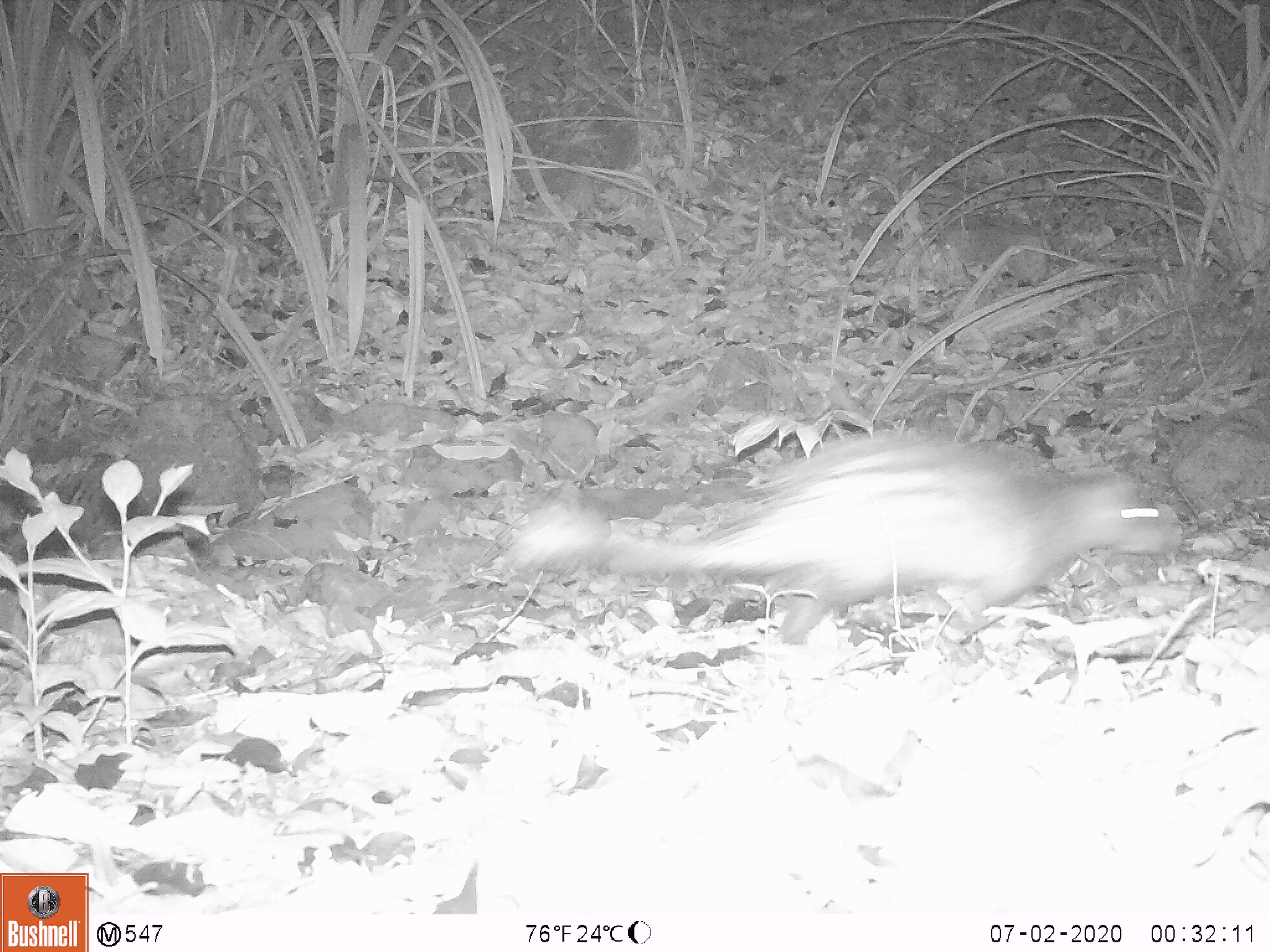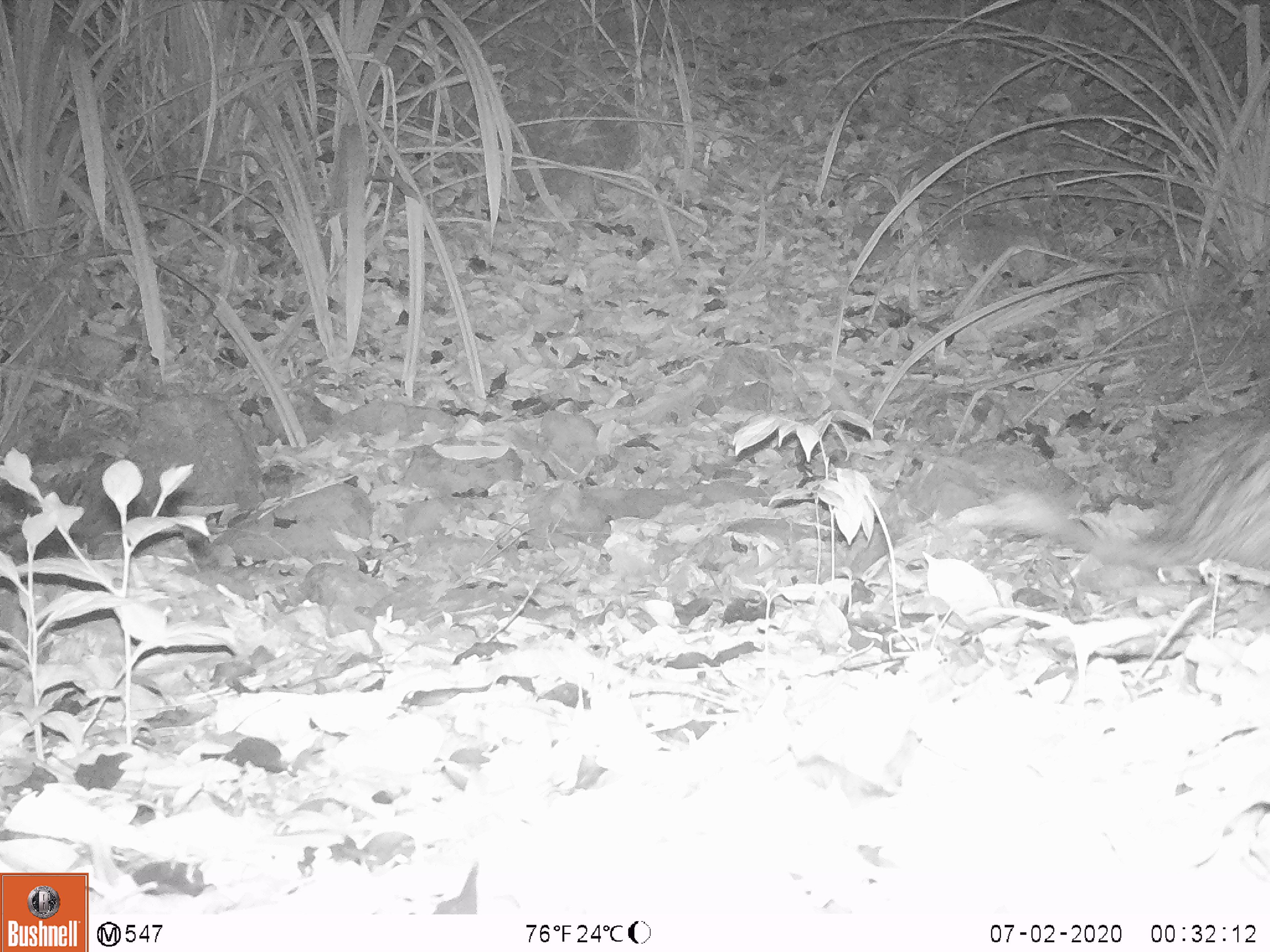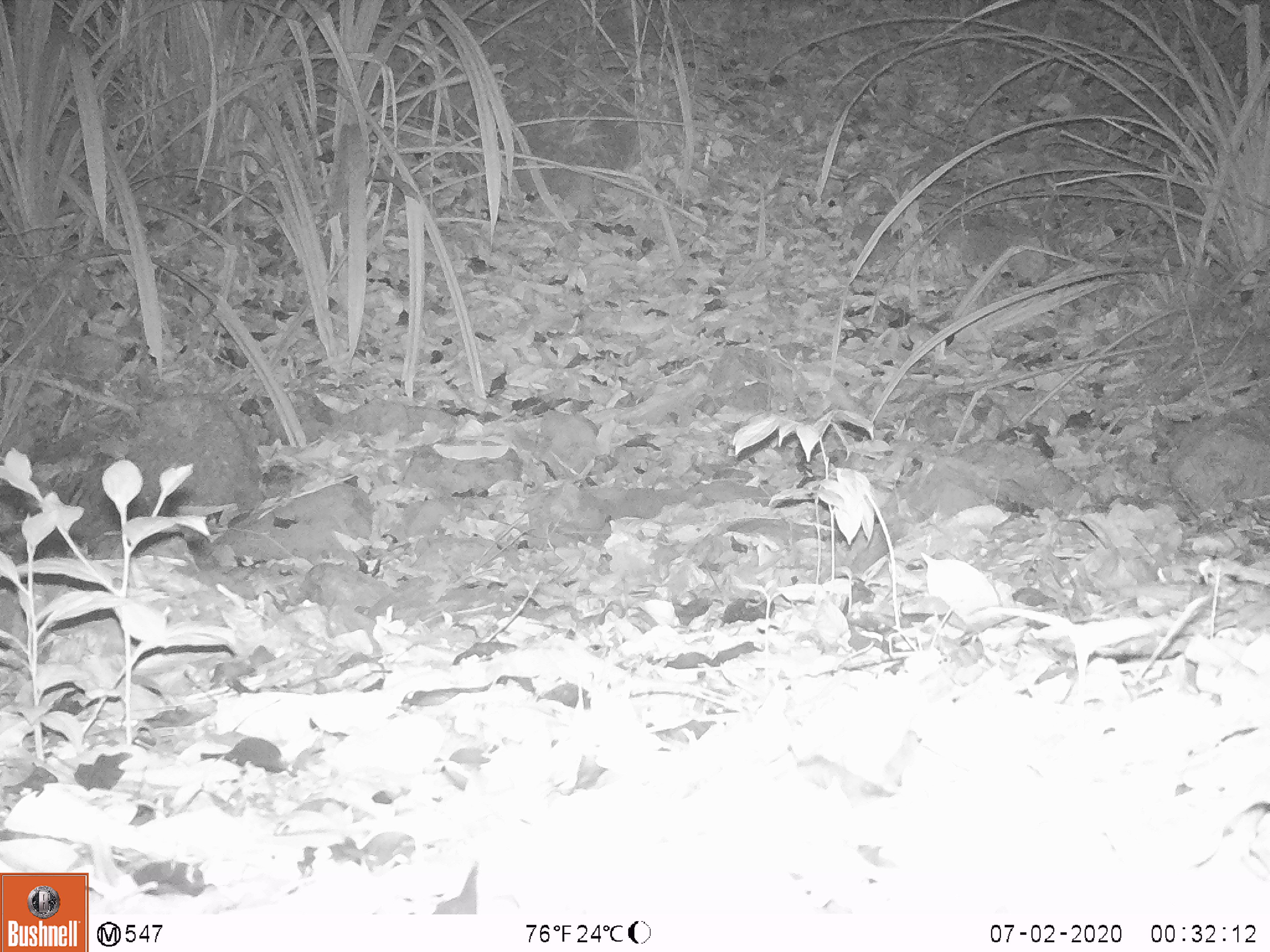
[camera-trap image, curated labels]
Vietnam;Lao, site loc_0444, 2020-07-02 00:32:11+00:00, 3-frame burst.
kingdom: Animalia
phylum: Chordata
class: Mammalia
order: Rodentia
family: Hystricidae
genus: Atherurus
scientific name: Atherurus macrourus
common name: asiatic brush-tailed porcupine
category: asiatic brush tailed porcupine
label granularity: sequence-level